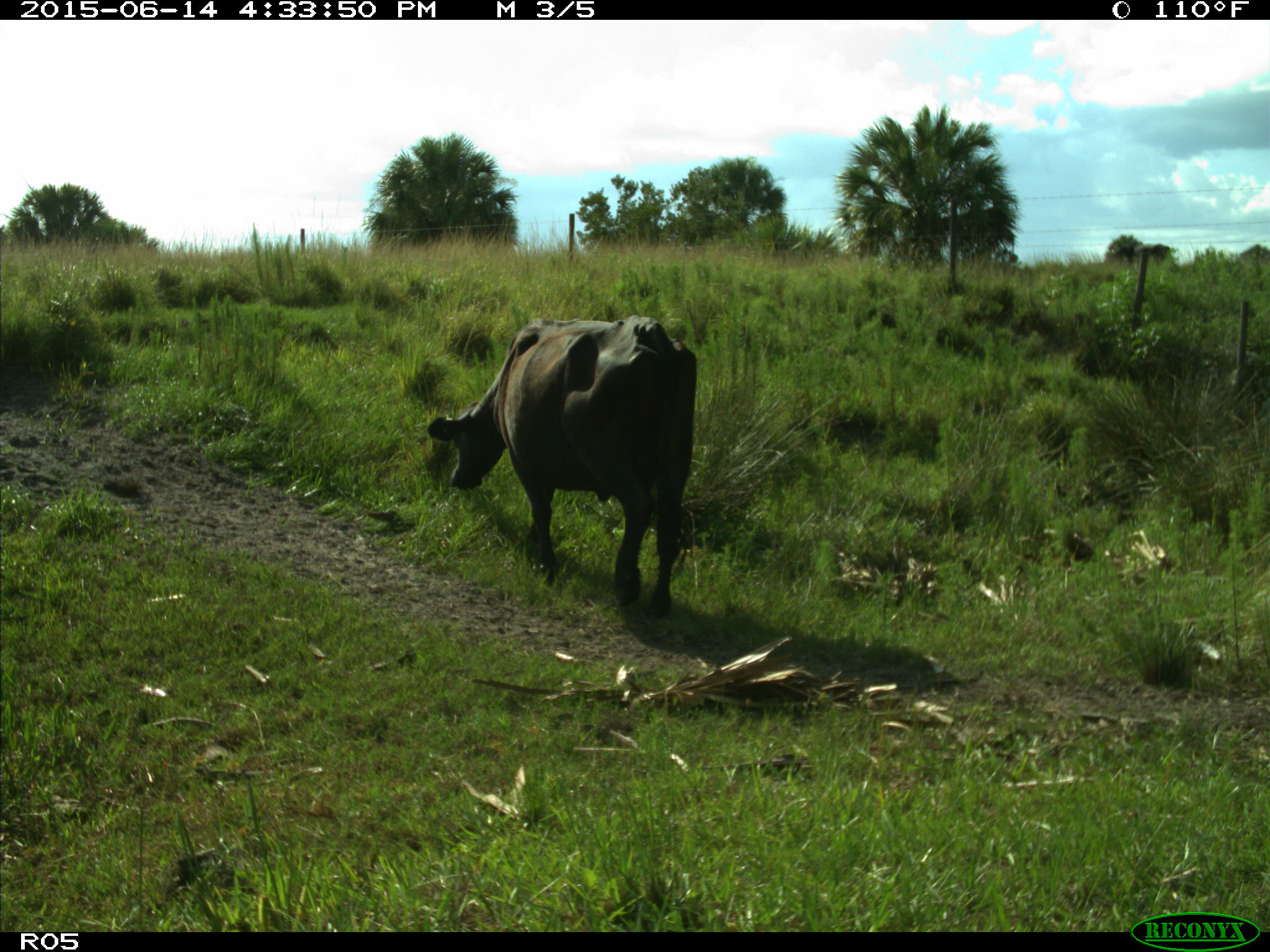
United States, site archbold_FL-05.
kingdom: Animalia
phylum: Chordata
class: Mammalia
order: Artiodactyla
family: Bovidae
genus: Bos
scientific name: Bos taurus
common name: domestic cow